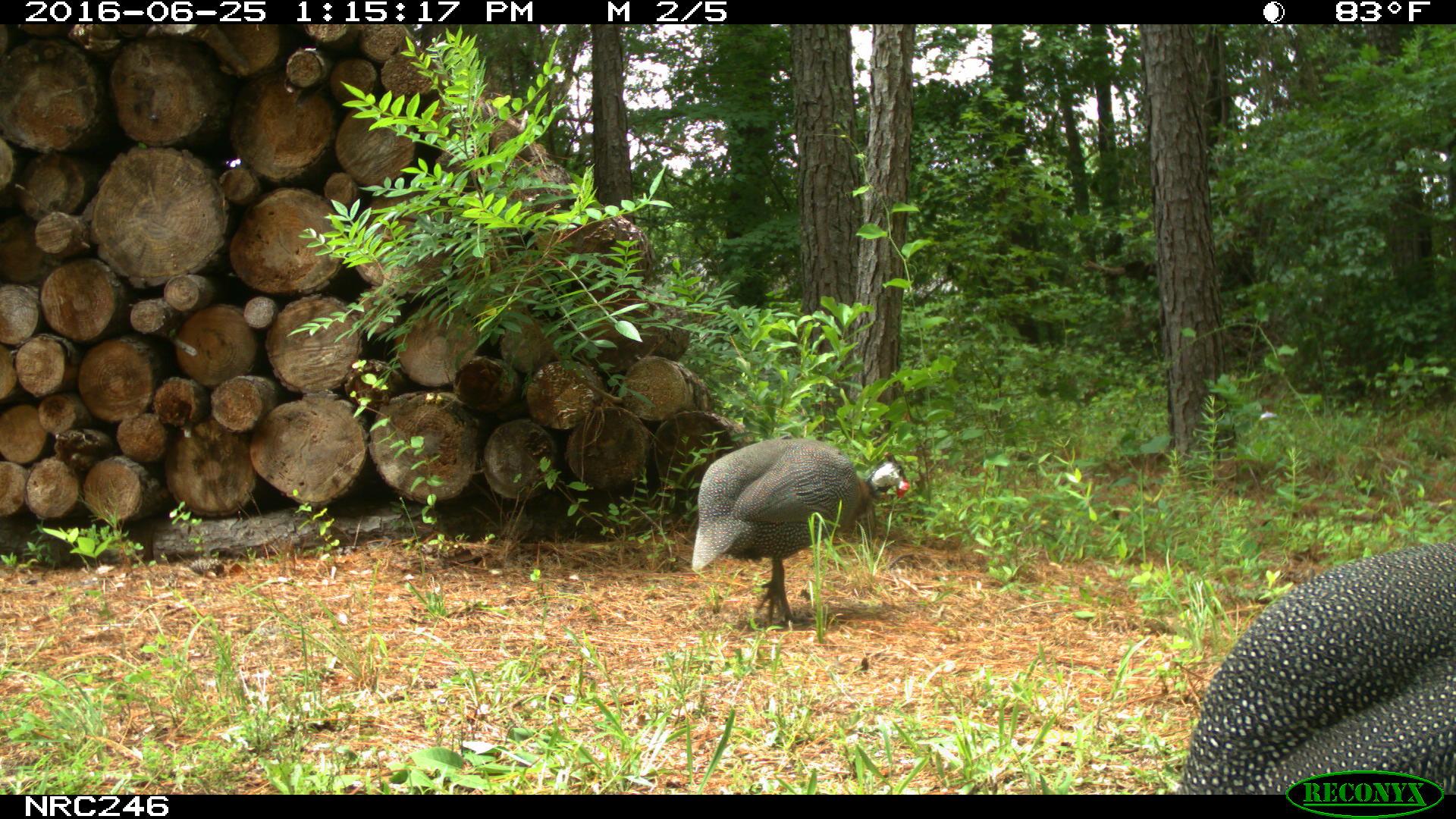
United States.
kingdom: Animalia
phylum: Chordata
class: Aves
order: Galliformes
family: Phasianidae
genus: Meleagris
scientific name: Meleagris gallopavo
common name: wild turkey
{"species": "Wild Turkey (Meleagris gallopavo)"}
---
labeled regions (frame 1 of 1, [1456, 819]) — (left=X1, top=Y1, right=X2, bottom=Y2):
Wild Turkey: (left=1172, top=513, right=1452, bottom=803); (left=674, top=436, right=913, bottom=611)